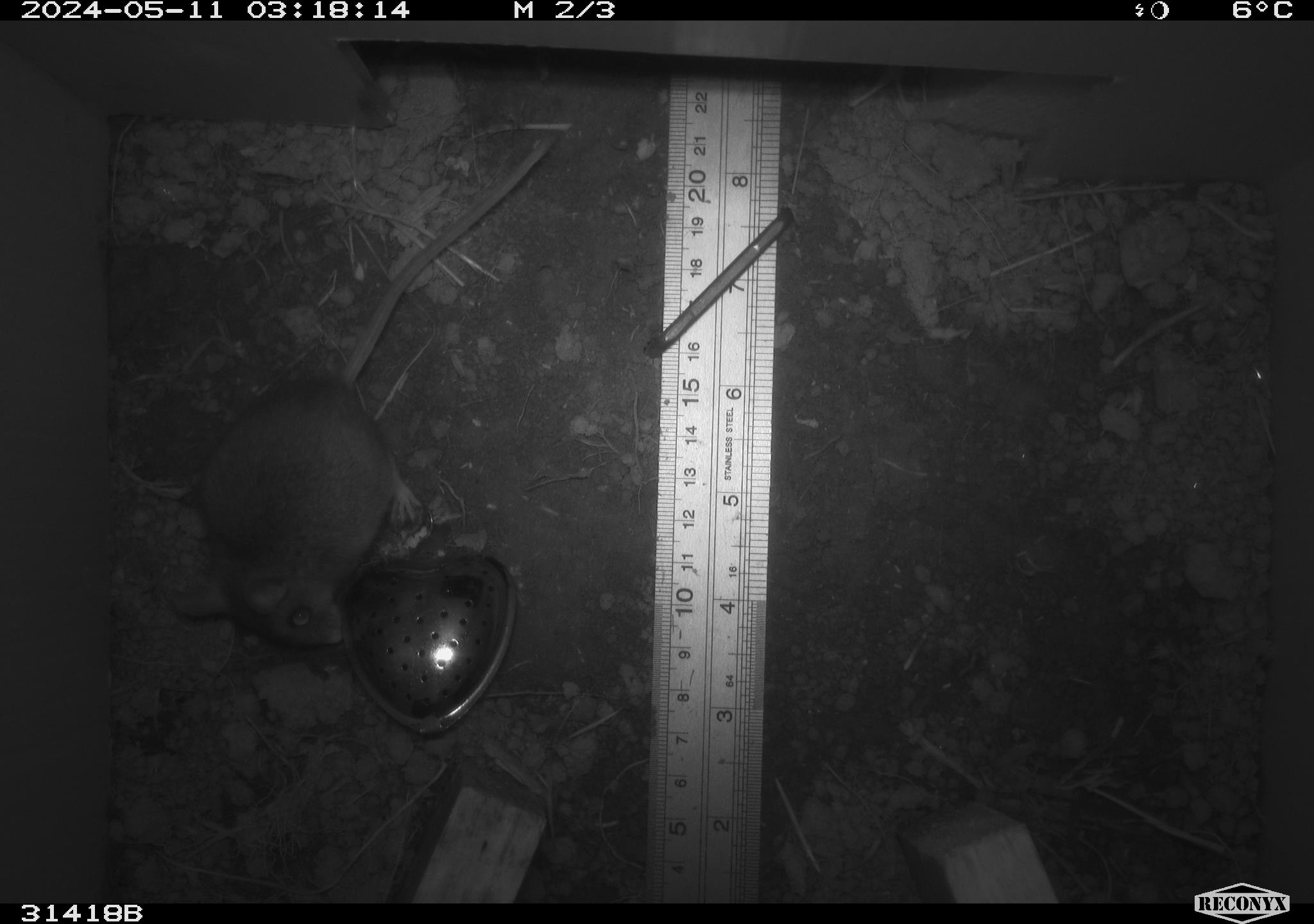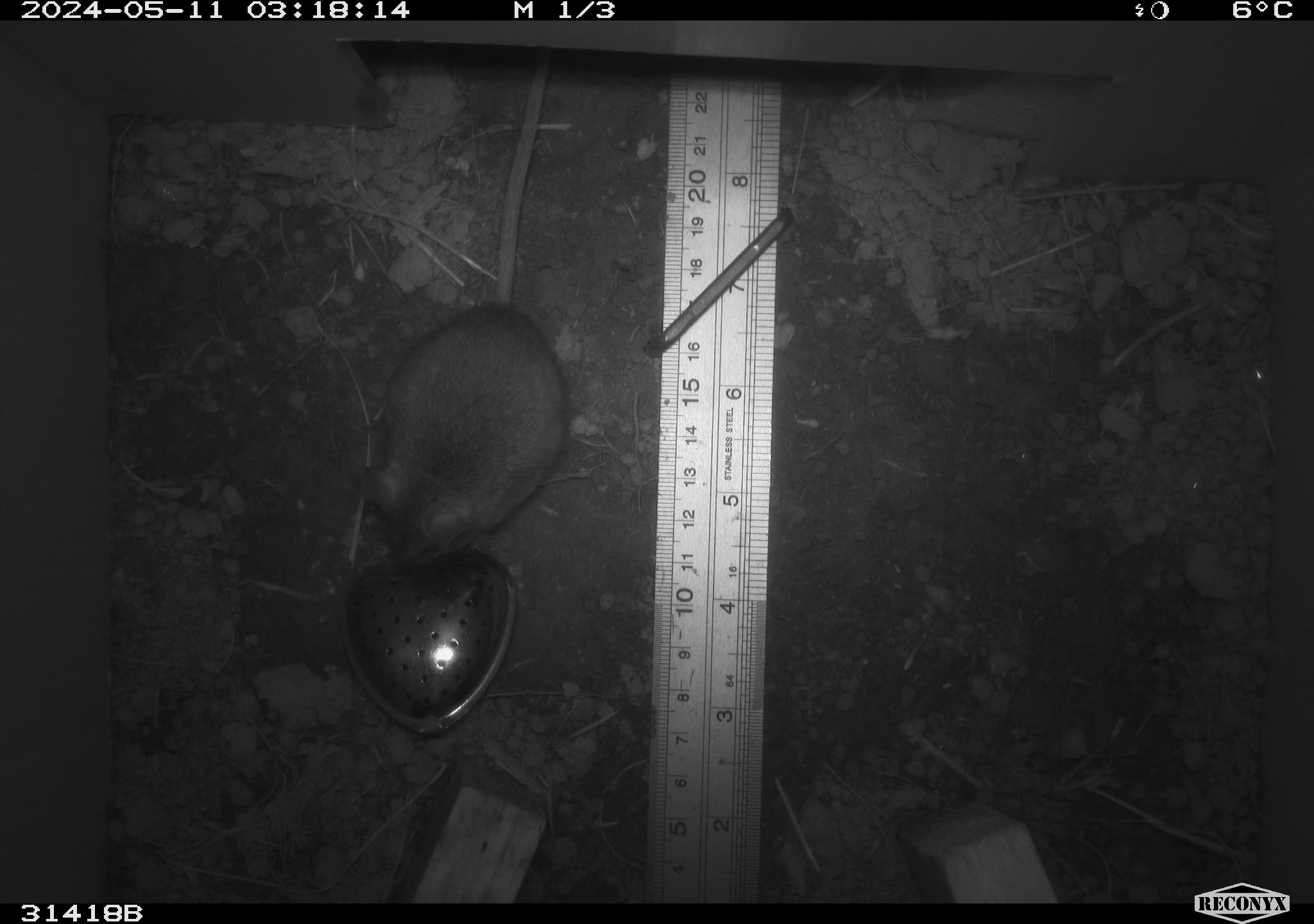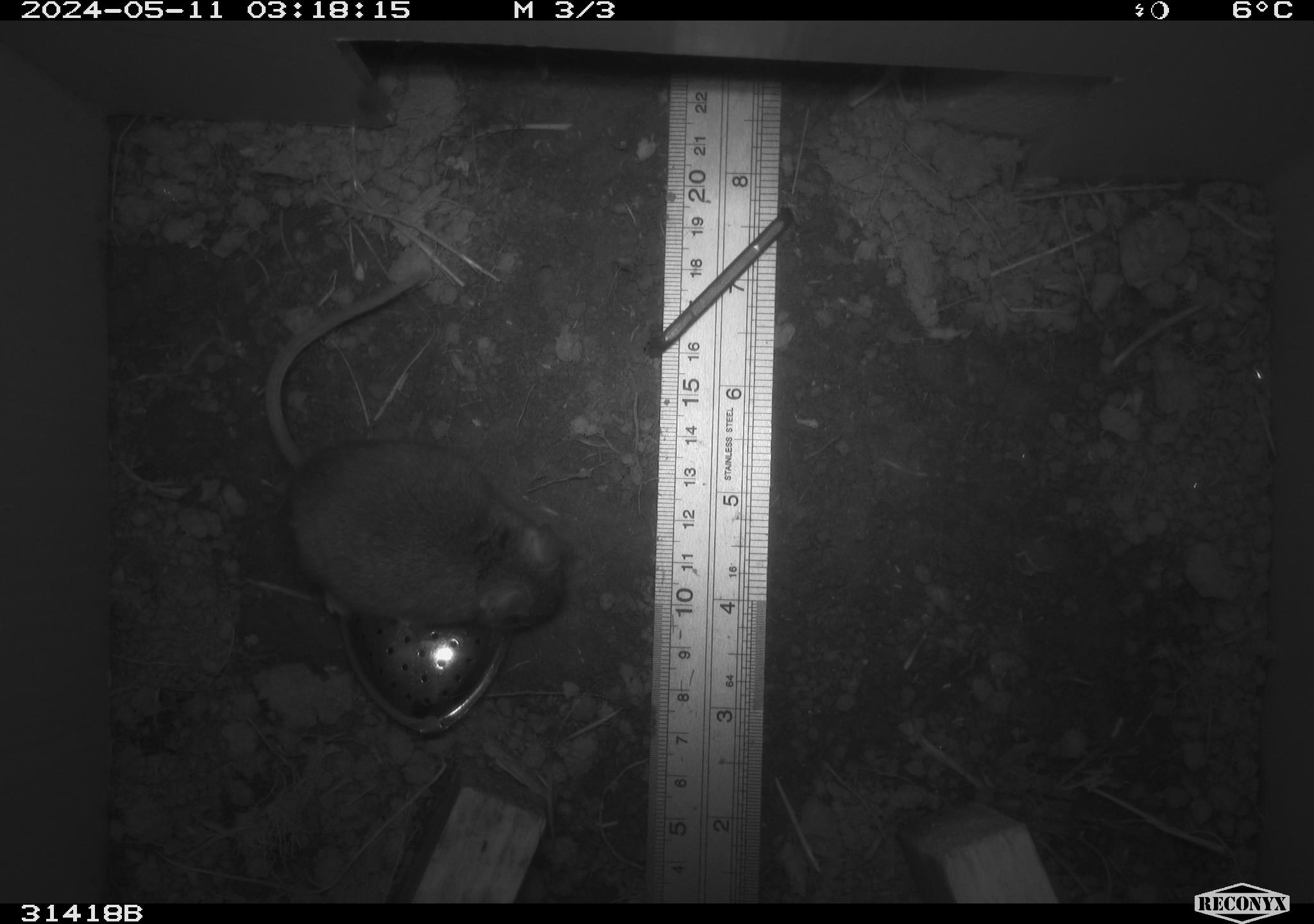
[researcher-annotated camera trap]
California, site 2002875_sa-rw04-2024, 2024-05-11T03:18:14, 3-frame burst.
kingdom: Animalia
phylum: Chordata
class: Mammalia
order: Rodentia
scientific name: Rodentia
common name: mouse species